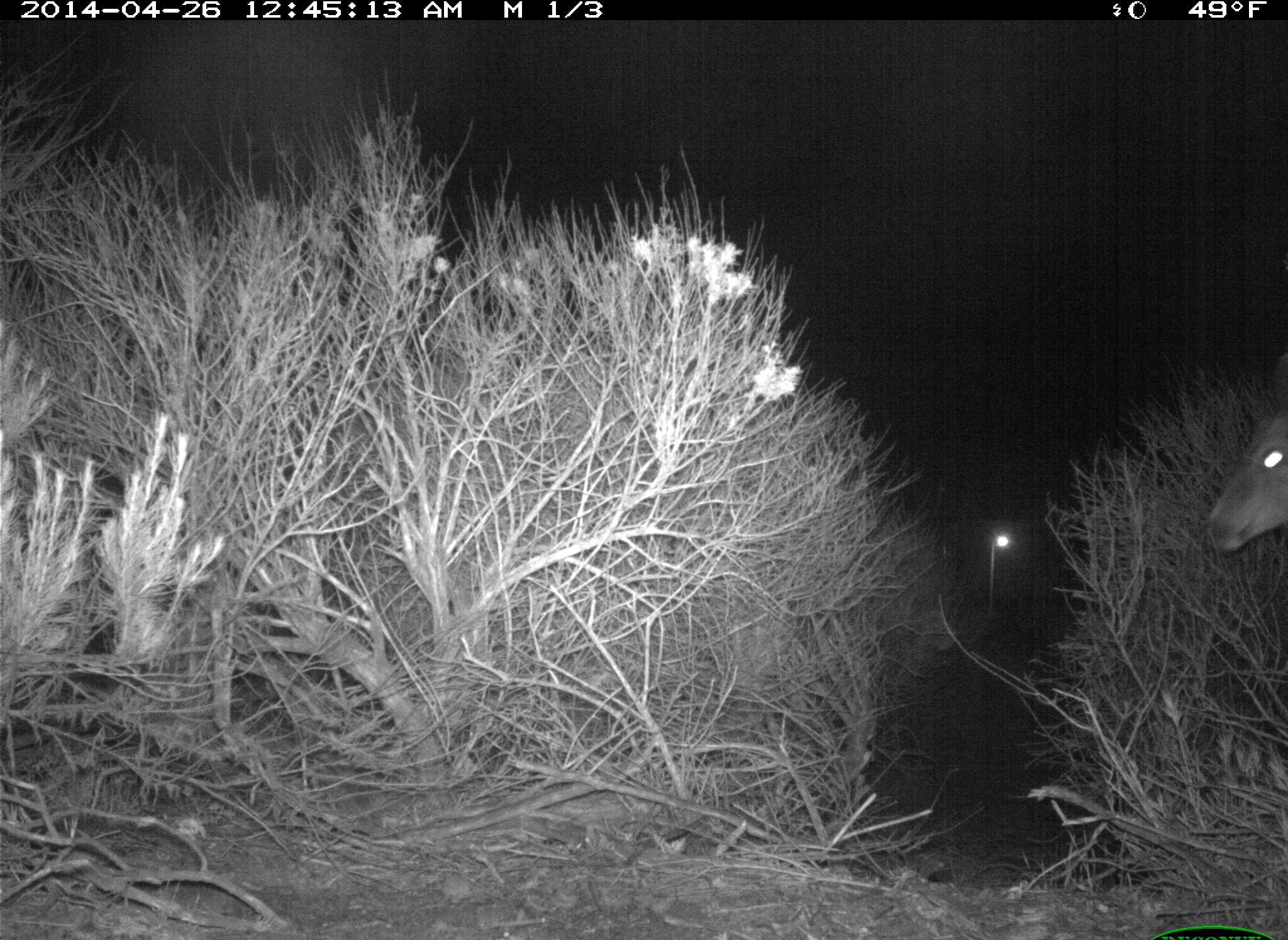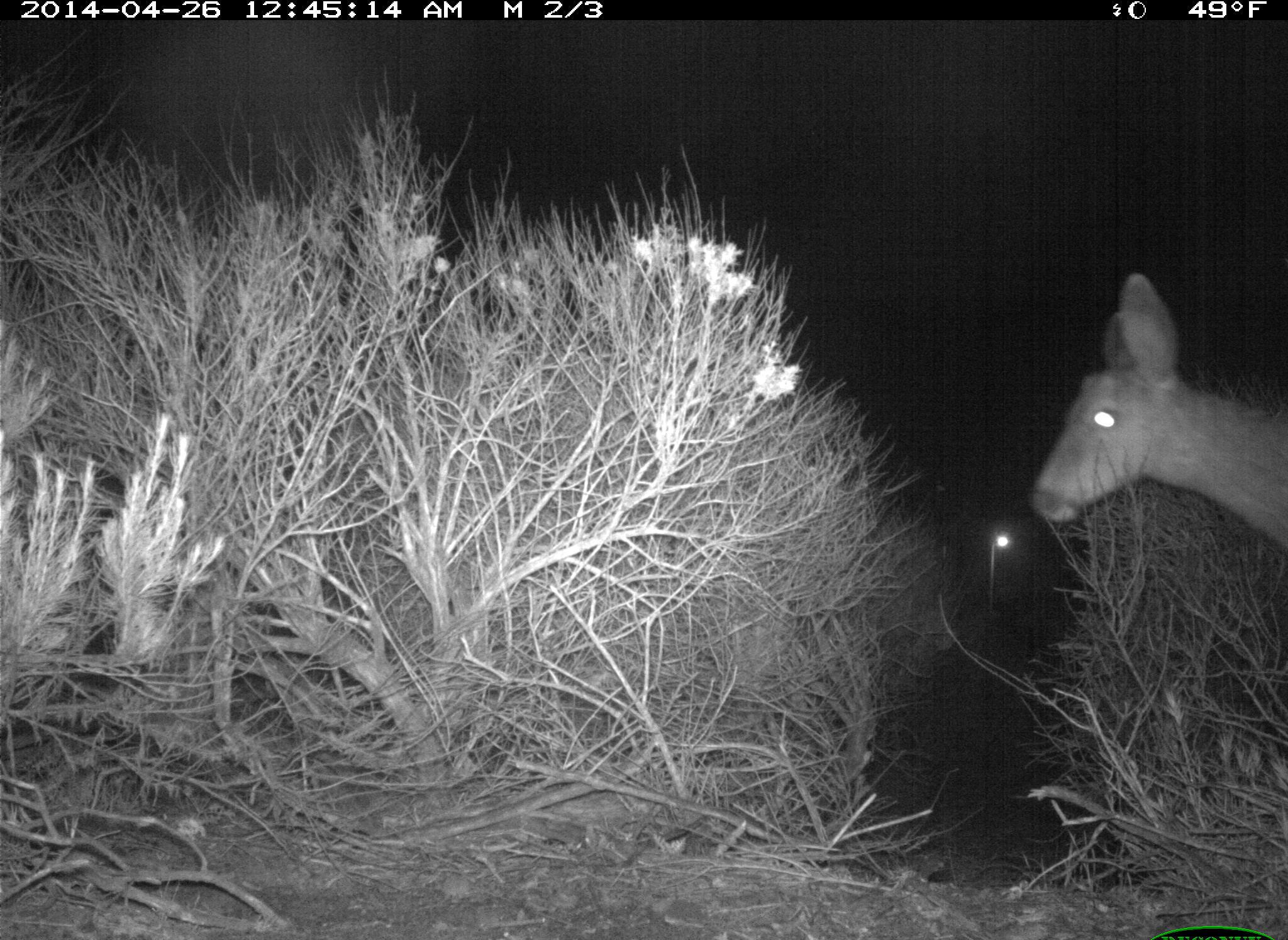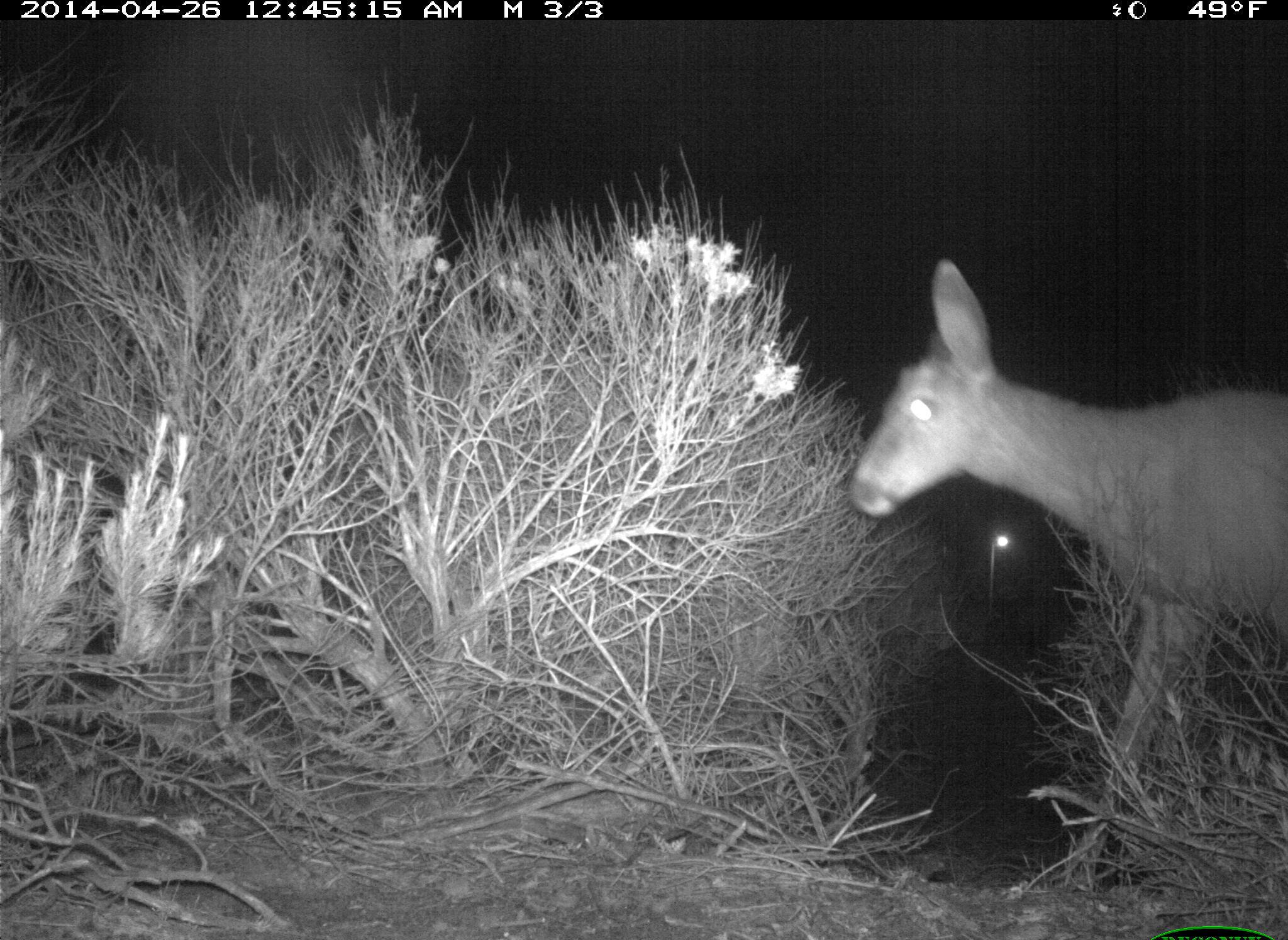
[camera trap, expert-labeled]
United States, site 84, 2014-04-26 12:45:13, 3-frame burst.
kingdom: Animalia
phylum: Chordata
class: Mammalia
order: Artiodactyla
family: Cervidae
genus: Odocoileus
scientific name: Odocoileus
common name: deer